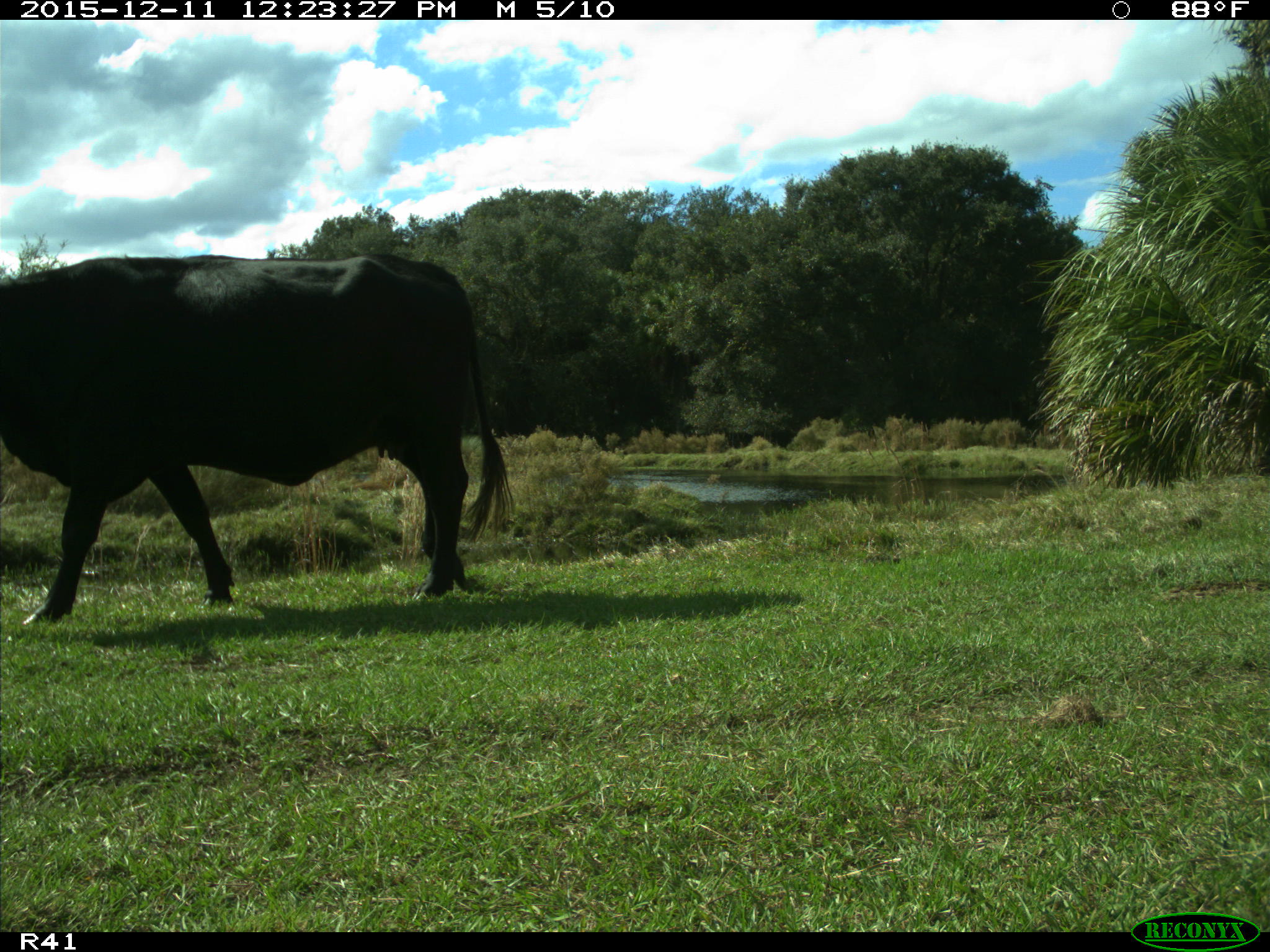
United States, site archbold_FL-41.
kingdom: Animalia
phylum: Chordata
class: Mammalia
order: Artiodactyla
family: Bovidae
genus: Bos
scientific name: Bos taurus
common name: domestic cow